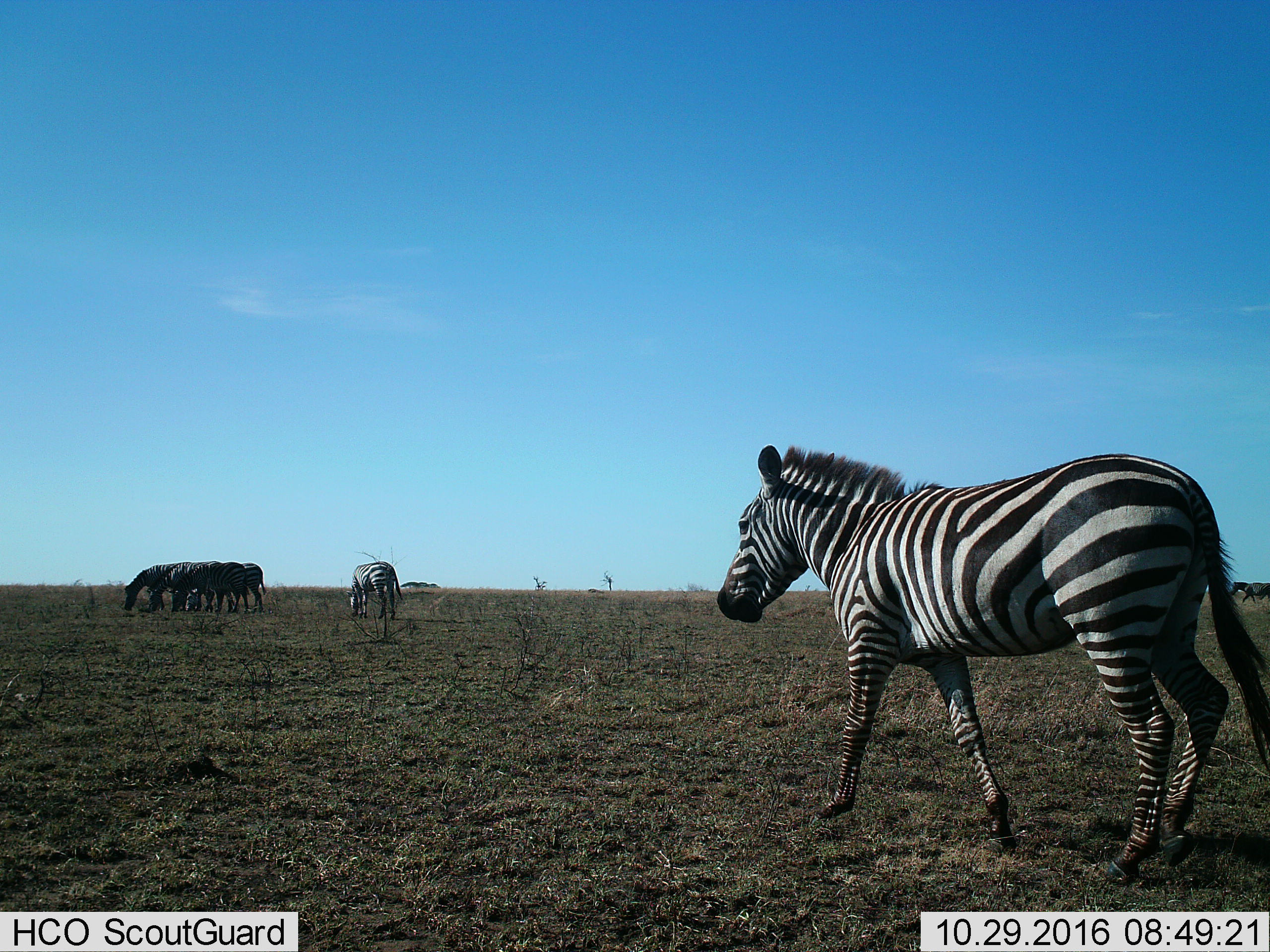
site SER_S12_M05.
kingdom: Animalia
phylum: Chordata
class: Mammalia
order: Perissodactyla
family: Equidae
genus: Equus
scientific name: Equus quagga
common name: plains zebra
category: zebraplains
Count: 7.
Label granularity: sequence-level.